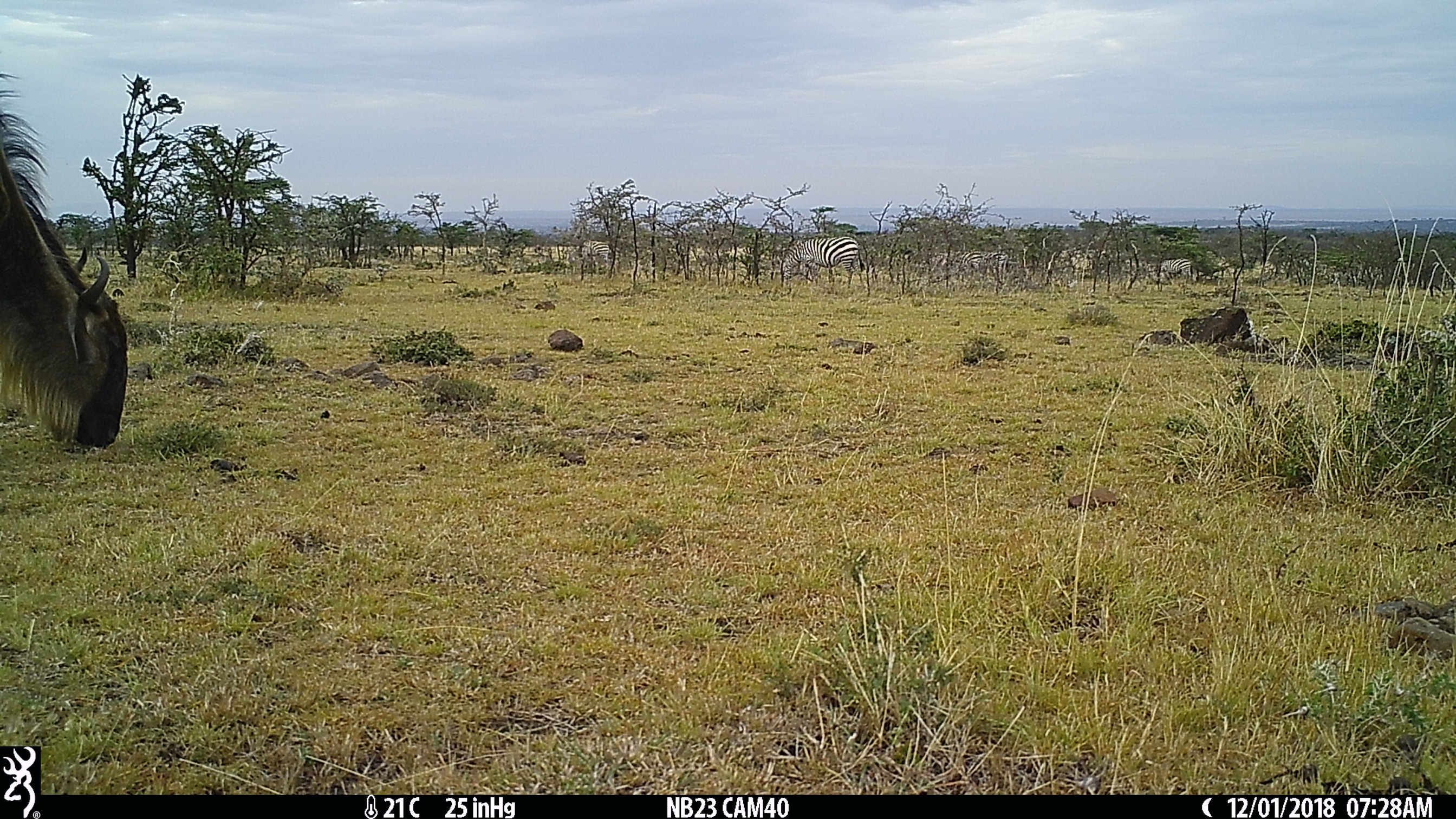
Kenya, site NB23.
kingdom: Animalia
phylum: Chordata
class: Mammalia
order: Perissodactyla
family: Equidae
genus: Equus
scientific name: Equus quagga burchellii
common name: burchell's zebra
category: zebra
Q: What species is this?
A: Zebra (burchell's zebra) (Equus quagga burchellii).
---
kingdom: Animalia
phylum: Chordata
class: Mammalia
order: Artiodactyla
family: Bovidae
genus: Connochaetes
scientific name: Connochaetes taurinus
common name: blue wildebeest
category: wildebeest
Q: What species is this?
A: Wildebeest (blue wildebeest) (Connochaetes taurinus).